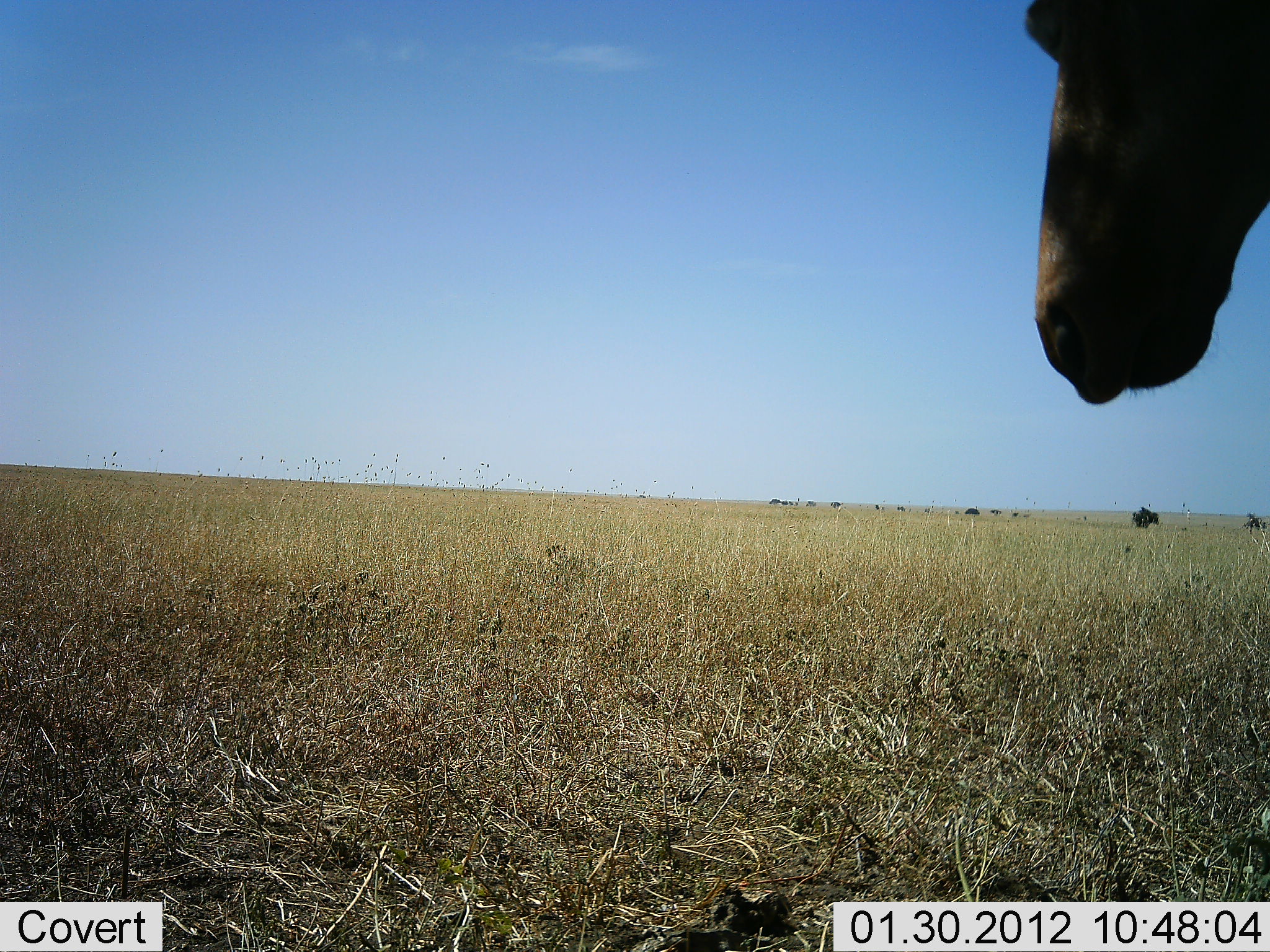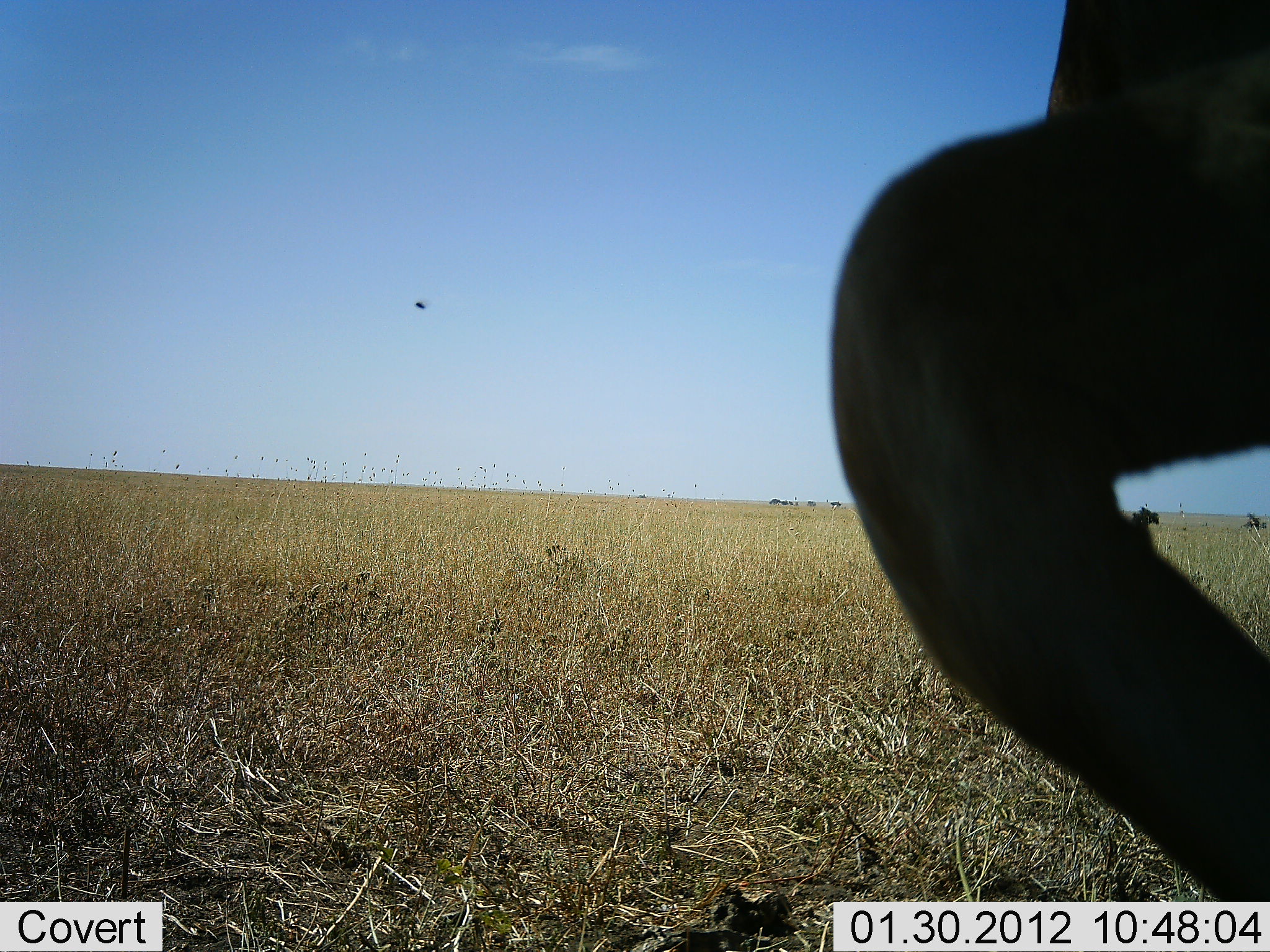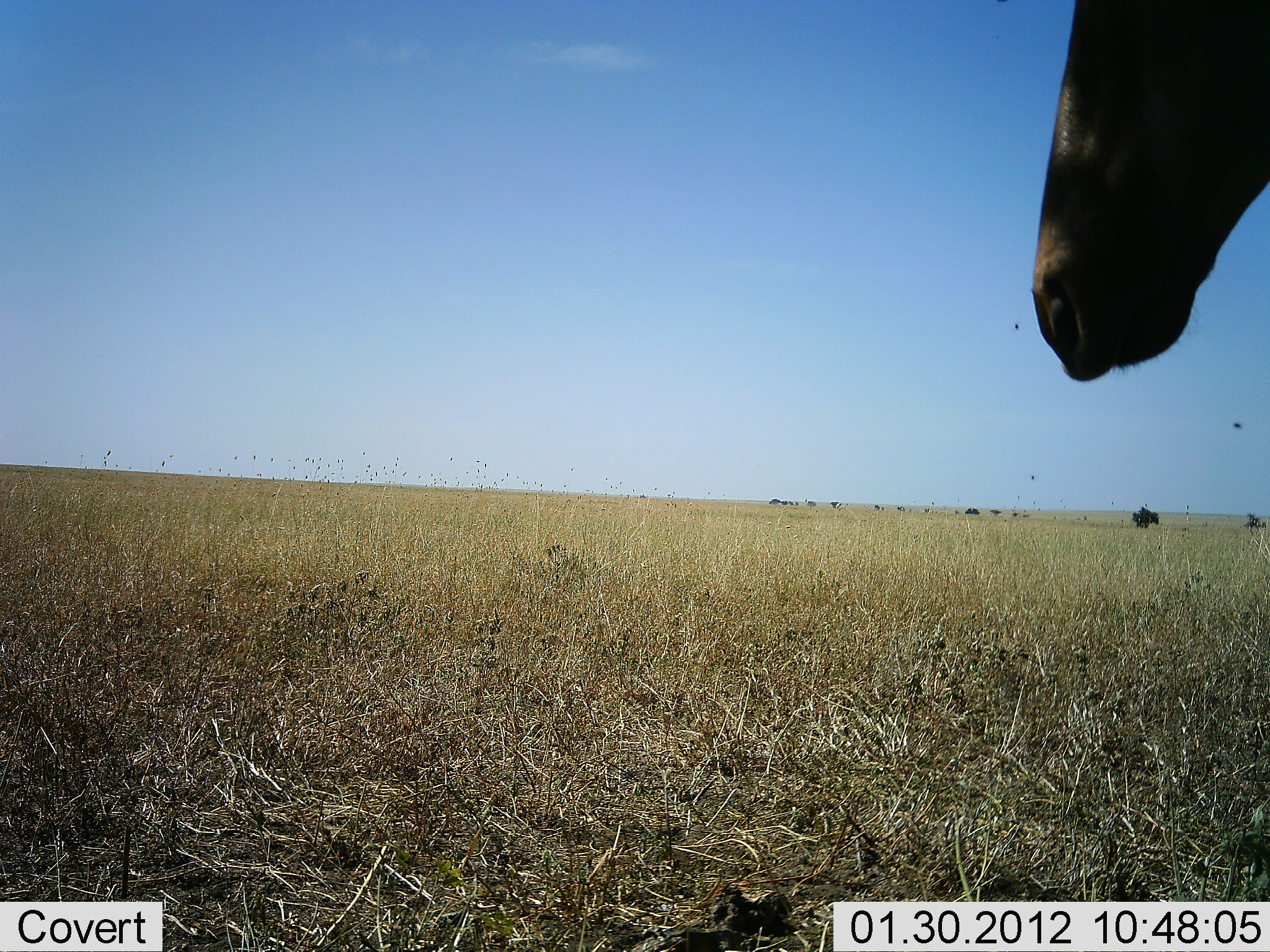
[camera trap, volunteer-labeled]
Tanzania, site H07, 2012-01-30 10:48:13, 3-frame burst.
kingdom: Animalia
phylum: Chordata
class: Mammalia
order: Artiodactyla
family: Bovidae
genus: Alcelaphus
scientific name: Alcelaphus buselaphus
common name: hartebeest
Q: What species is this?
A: Hartebeest (Alcelaphus buselaphus).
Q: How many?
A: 1.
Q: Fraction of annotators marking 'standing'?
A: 80%.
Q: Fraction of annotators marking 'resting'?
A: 0%.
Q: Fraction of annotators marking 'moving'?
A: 10%.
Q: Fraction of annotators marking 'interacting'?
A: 10%.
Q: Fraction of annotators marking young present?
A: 0%.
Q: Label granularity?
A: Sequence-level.